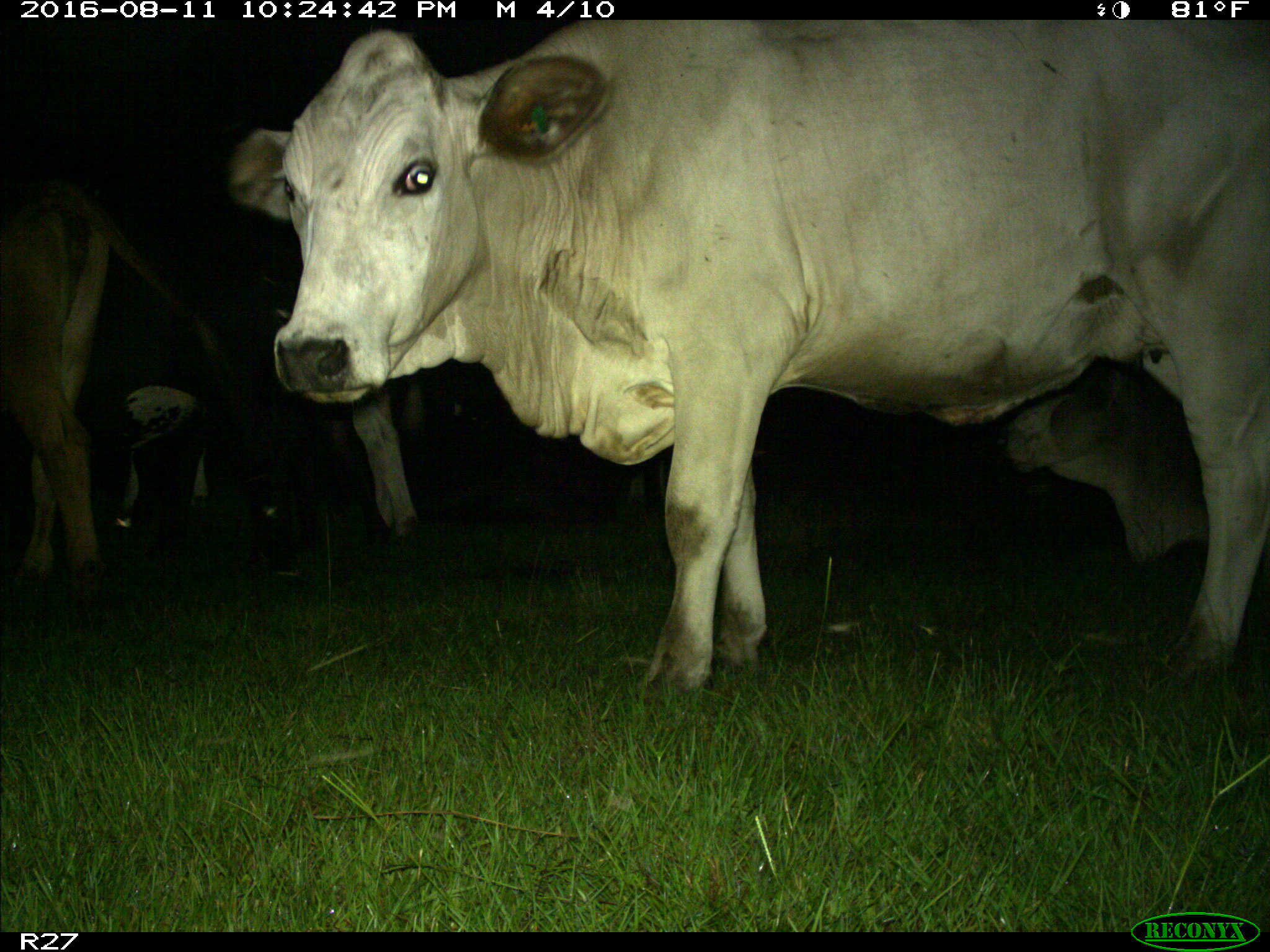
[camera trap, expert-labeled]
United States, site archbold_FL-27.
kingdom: Animalia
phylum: Chordata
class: Mammalia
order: Artiodactyla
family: Bovidae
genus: Bos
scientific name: Bos taurus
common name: domestic cow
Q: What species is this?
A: Bos taurus (domestic cow).